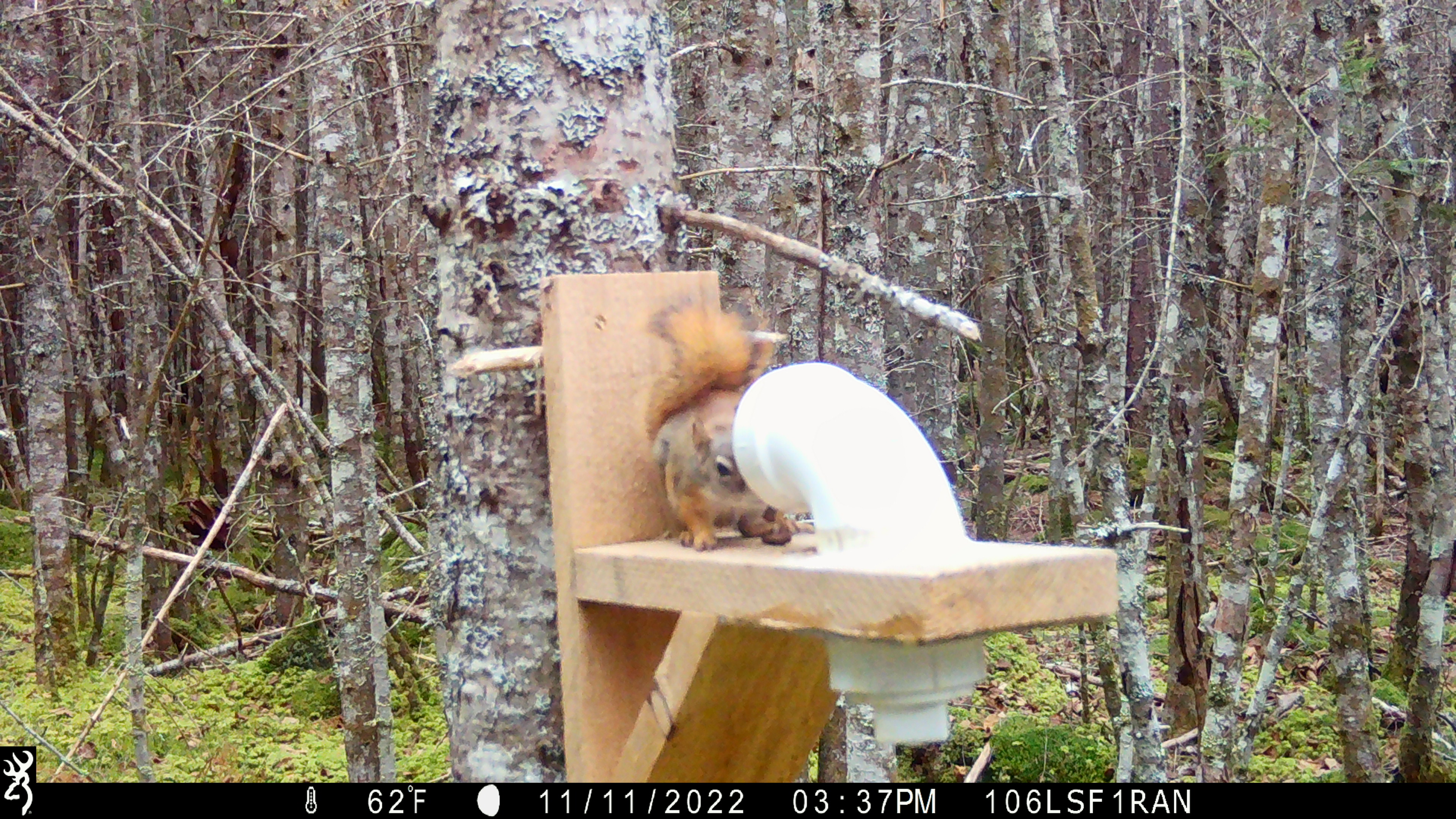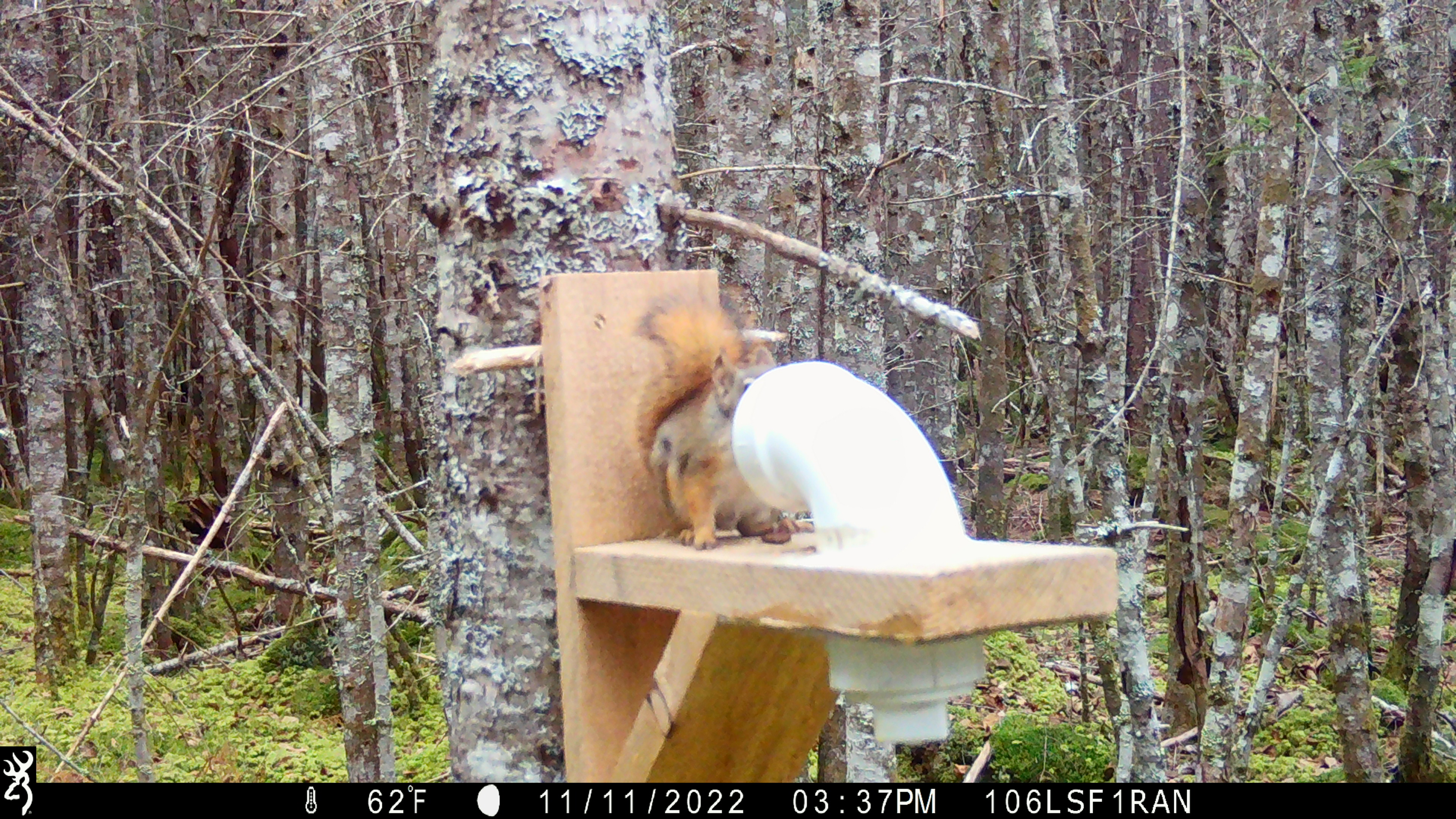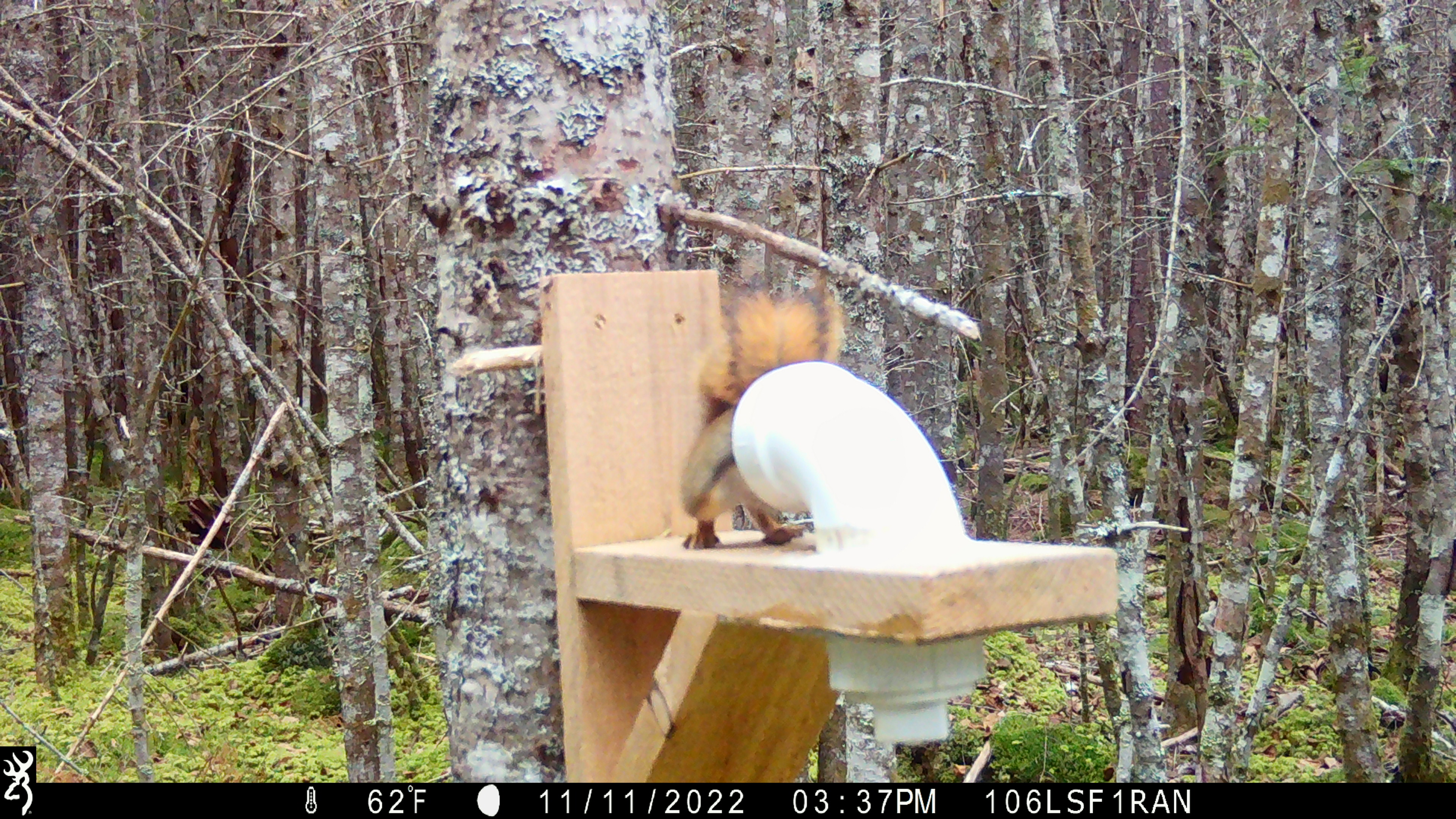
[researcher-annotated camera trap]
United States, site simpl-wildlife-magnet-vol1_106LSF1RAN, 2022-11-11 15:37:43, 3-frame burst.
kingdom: Animalia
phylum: Chordata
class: Mammalia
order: Rodentia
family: Sciuridae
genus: Tamiasciurus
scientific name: Tamiasciurus hudsonicus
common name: red squirrel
Red squirrel (Tamiasciurus hudsonicus).